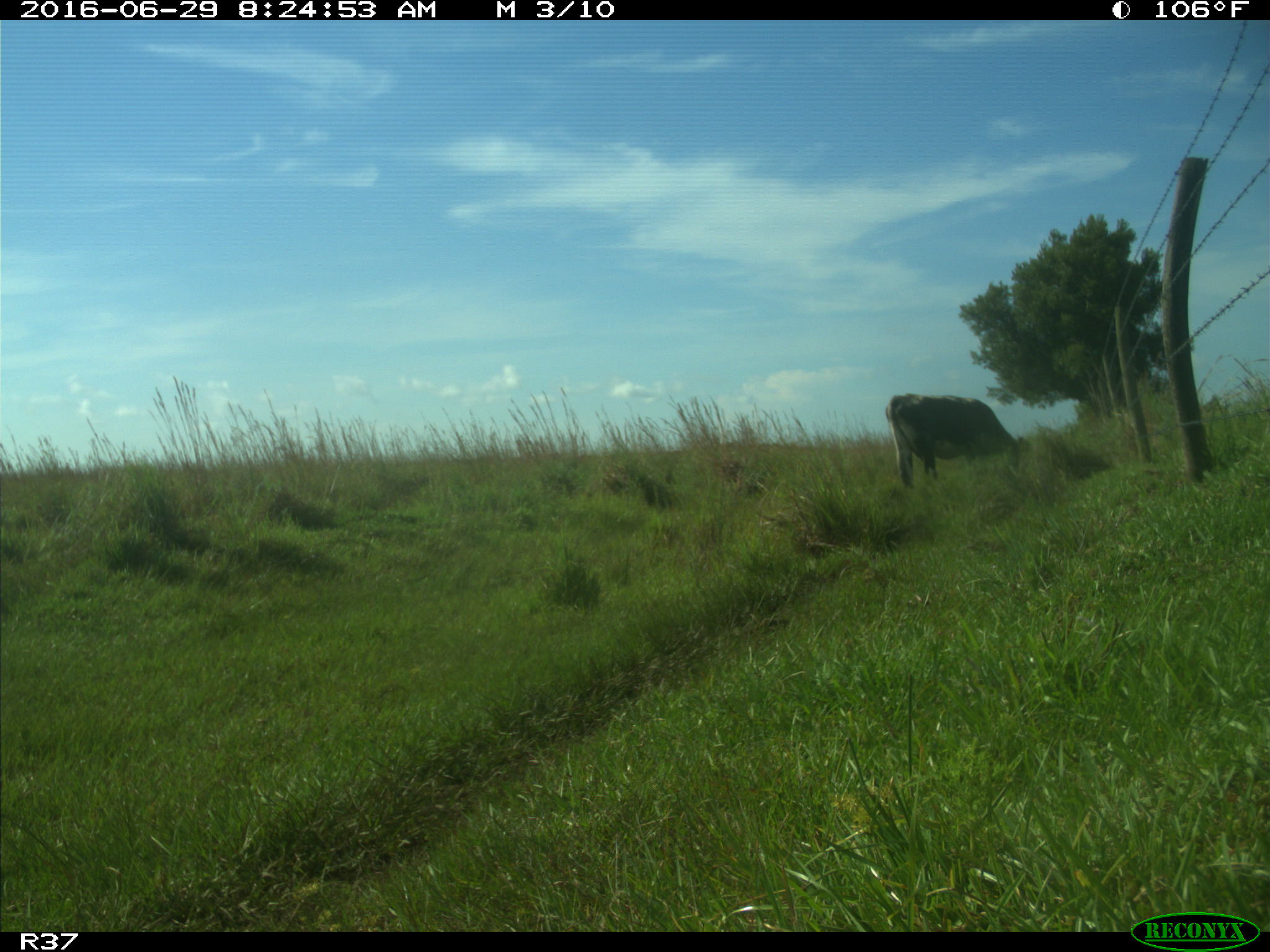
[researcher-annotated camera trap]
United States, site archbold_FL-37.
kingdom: Animalia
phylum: Chordata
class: Mammalia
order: Artiodactyla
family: Bovidae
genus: Bos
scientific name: Bos taurus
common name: domestic cow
Bos taurus (domestic cow).